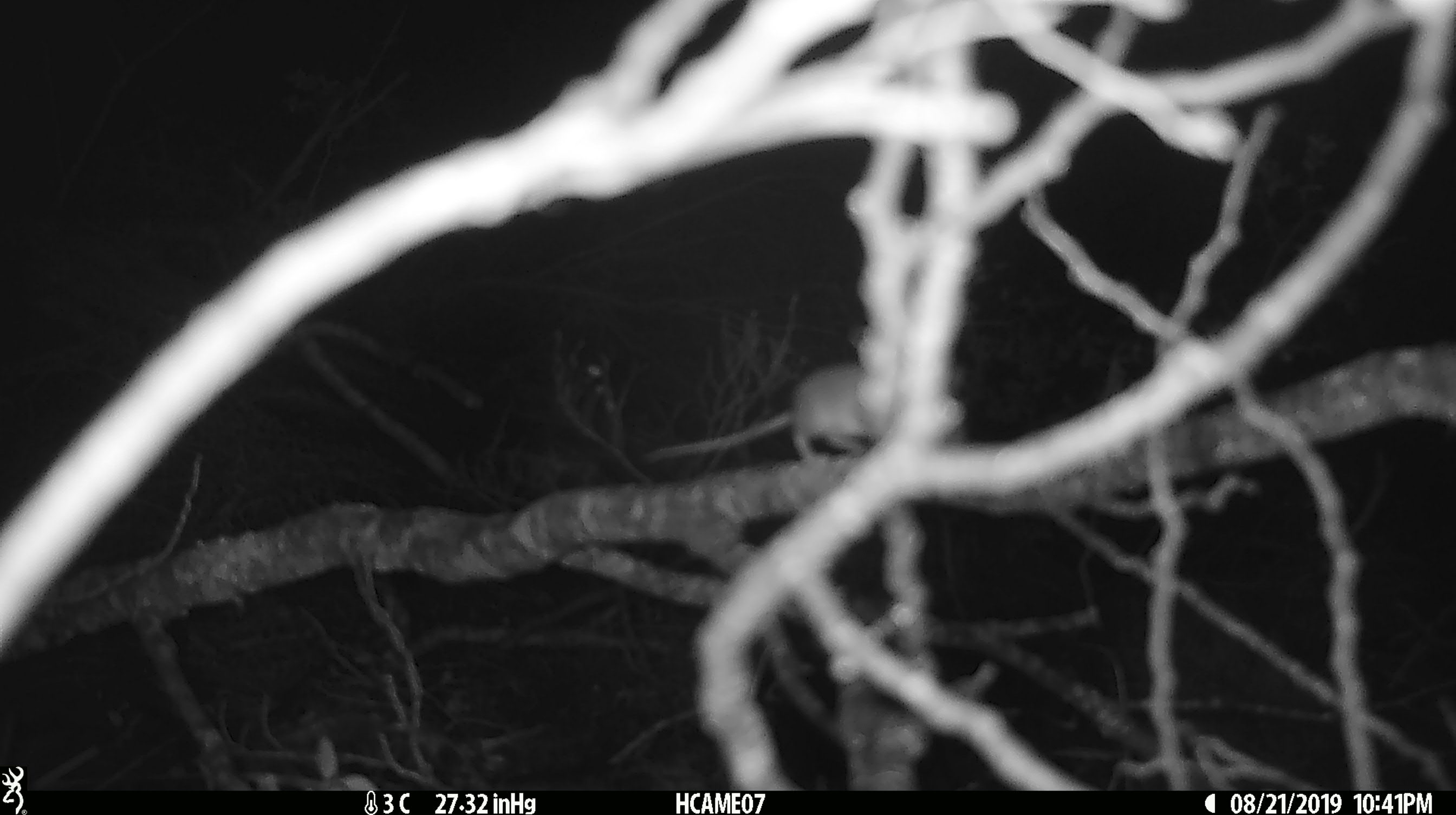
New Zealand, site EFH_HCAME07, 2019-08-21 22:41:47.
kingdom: Animalia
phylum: Chordata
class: Mammalia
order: Rodentia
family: Muridae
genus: Mus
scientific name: Mus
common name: mouse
Mouse (Mus).